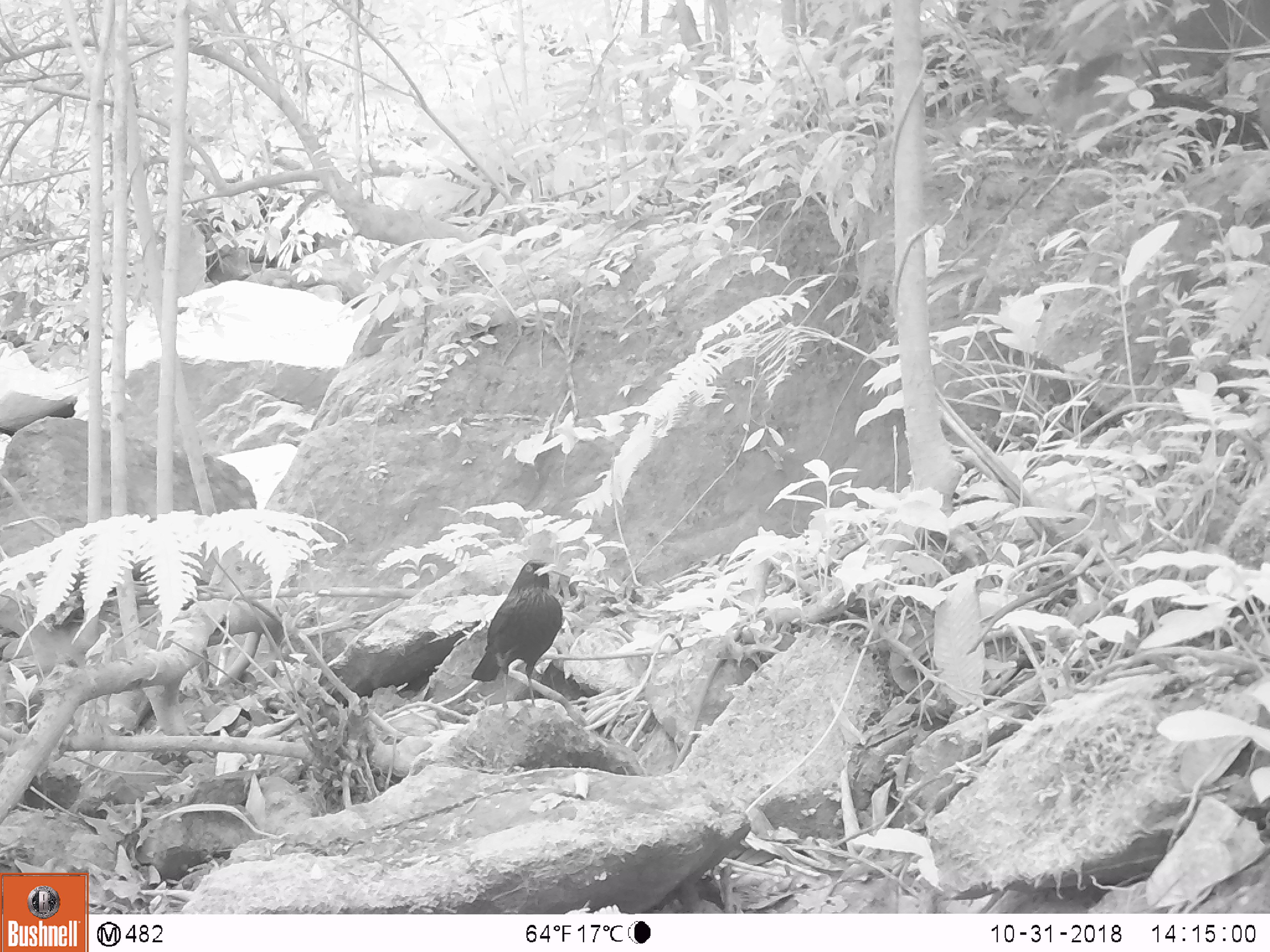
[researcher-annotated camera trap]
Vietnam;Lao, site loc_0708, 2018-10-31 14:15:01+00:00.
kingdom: Animalia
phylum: Chordata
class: Aves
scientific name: Aves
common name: bird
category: unidentified bird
Unidentified bird (bird) (Aves). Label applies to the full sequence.